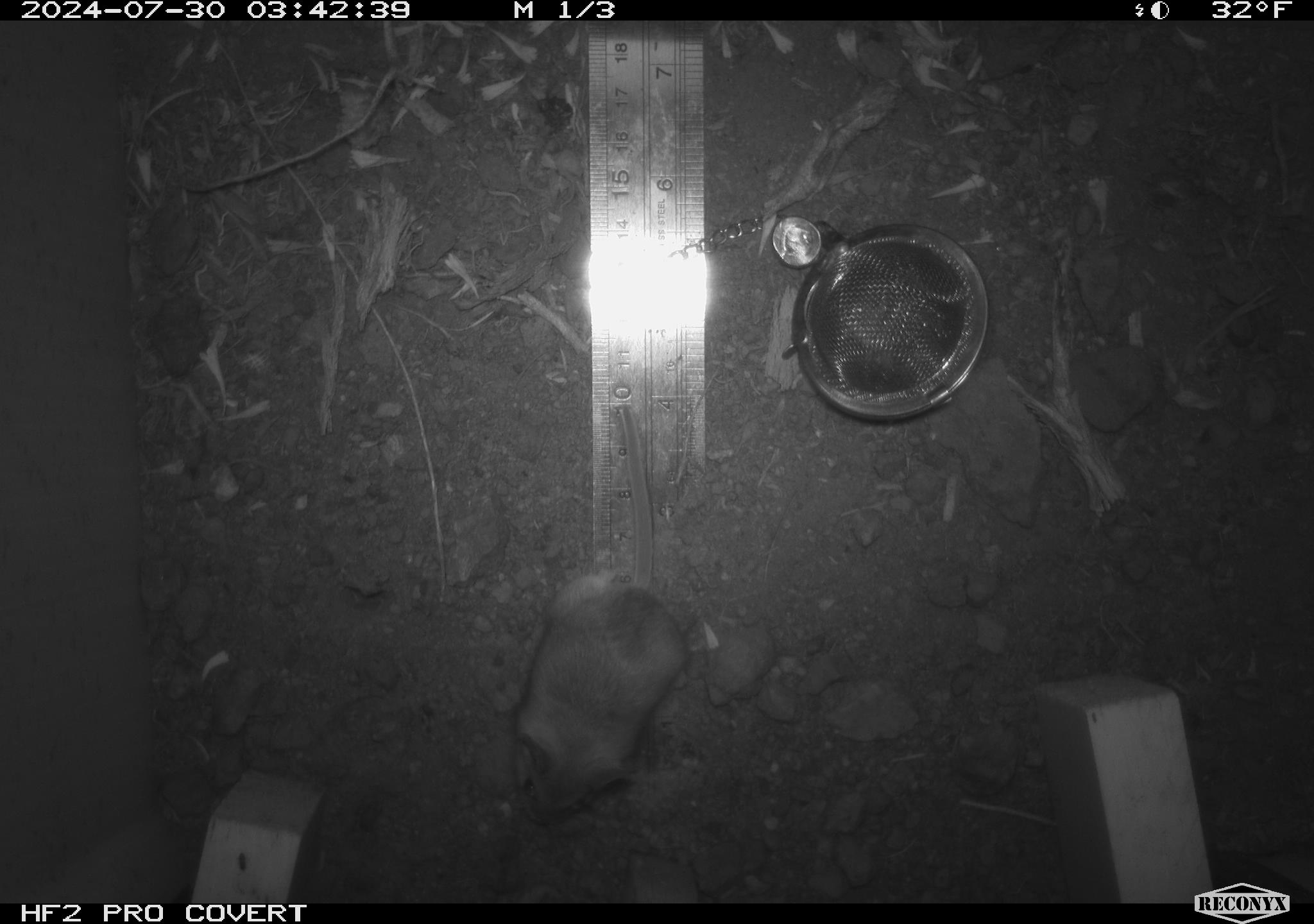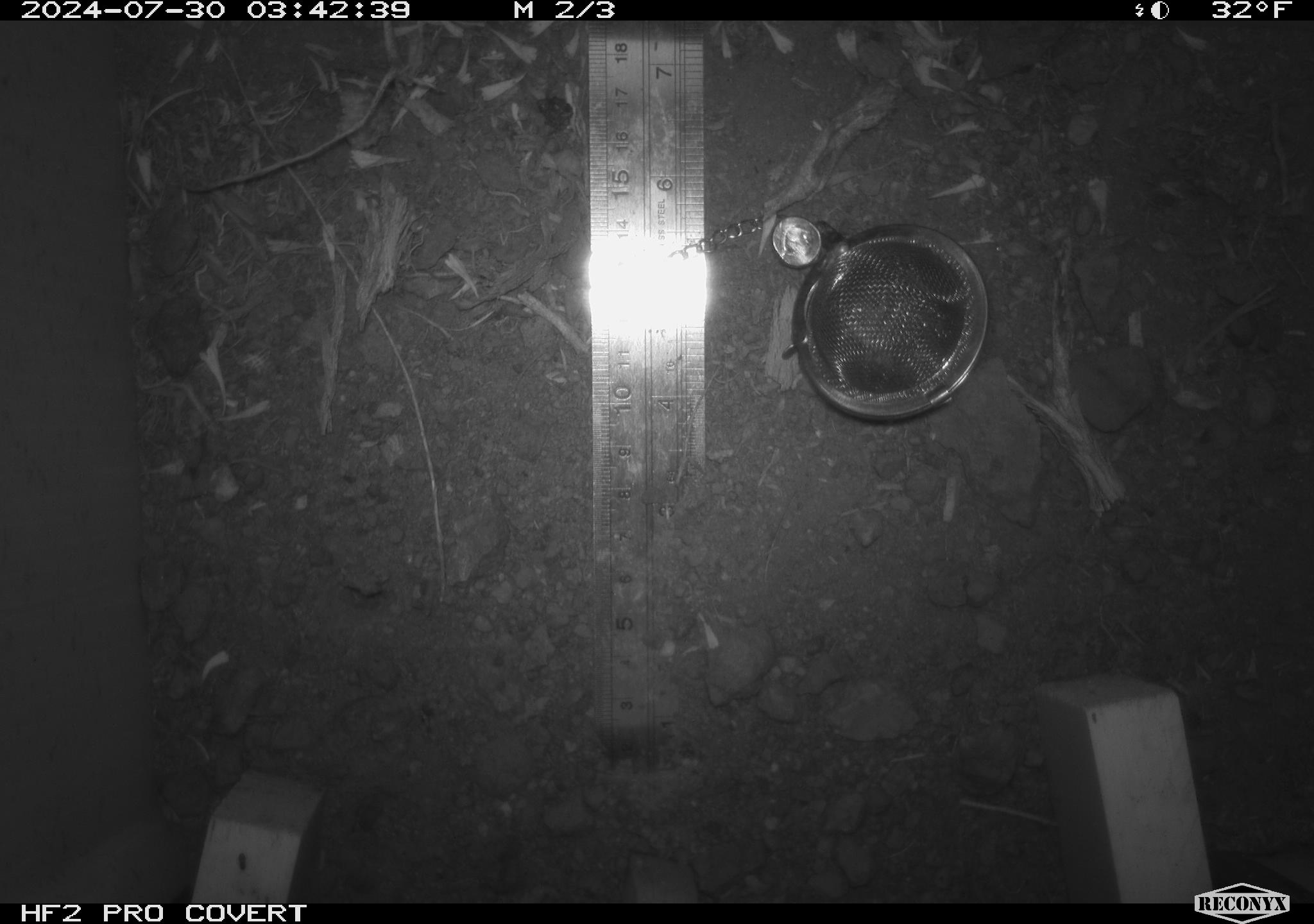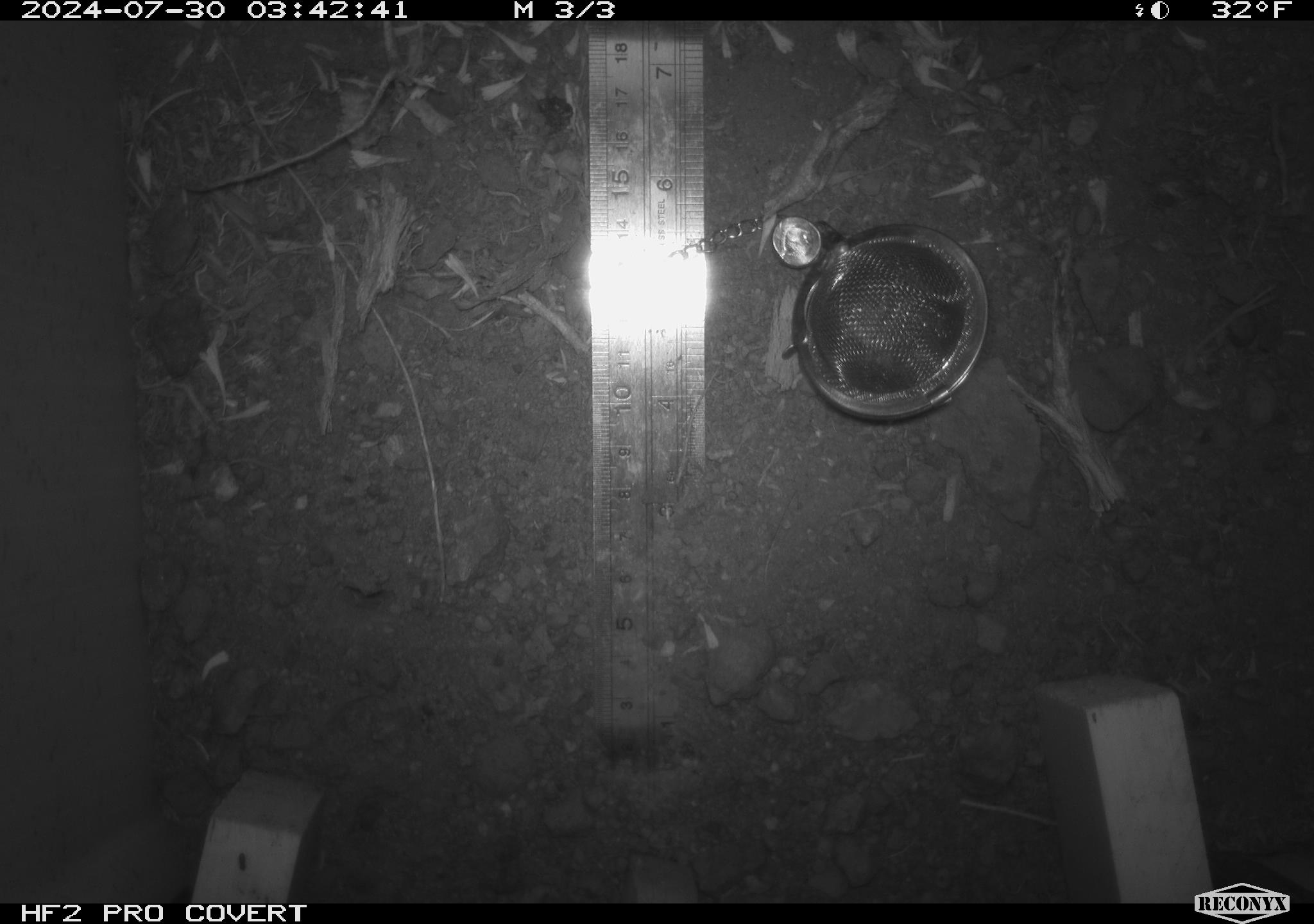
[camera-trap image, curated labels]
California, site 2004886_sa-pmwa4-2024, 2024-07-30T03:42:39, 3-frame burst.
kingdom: Animalia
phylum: Chordata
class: Mammalia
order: Rodentia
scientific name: Rodentia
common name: mouse species